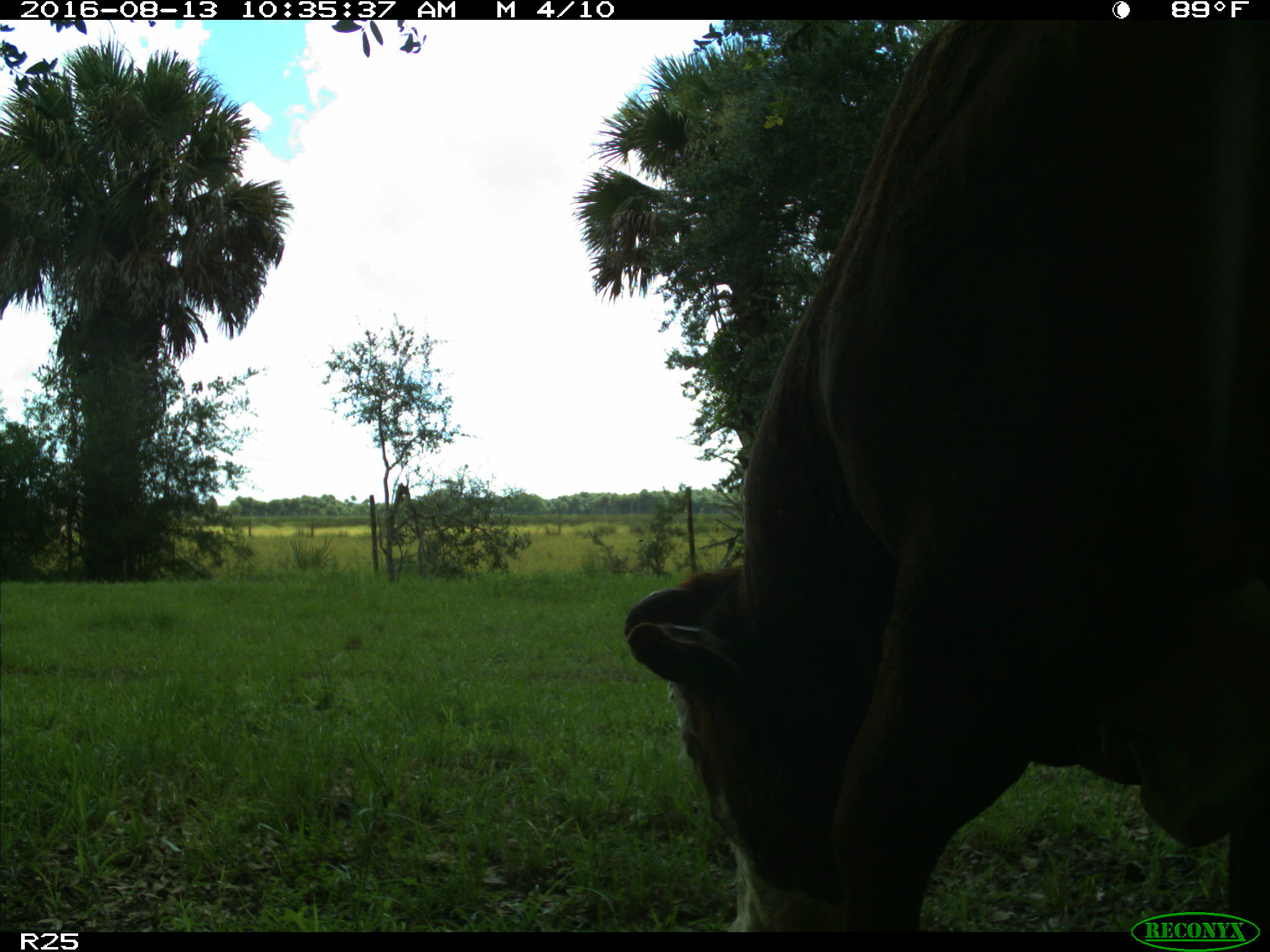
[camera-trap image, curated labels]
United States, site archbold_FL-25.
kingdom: Animalia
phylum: Chordata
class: Mammalia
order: Artiodactyla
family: Bovidae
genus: Bos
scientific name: Bos taurus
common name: domestic cow